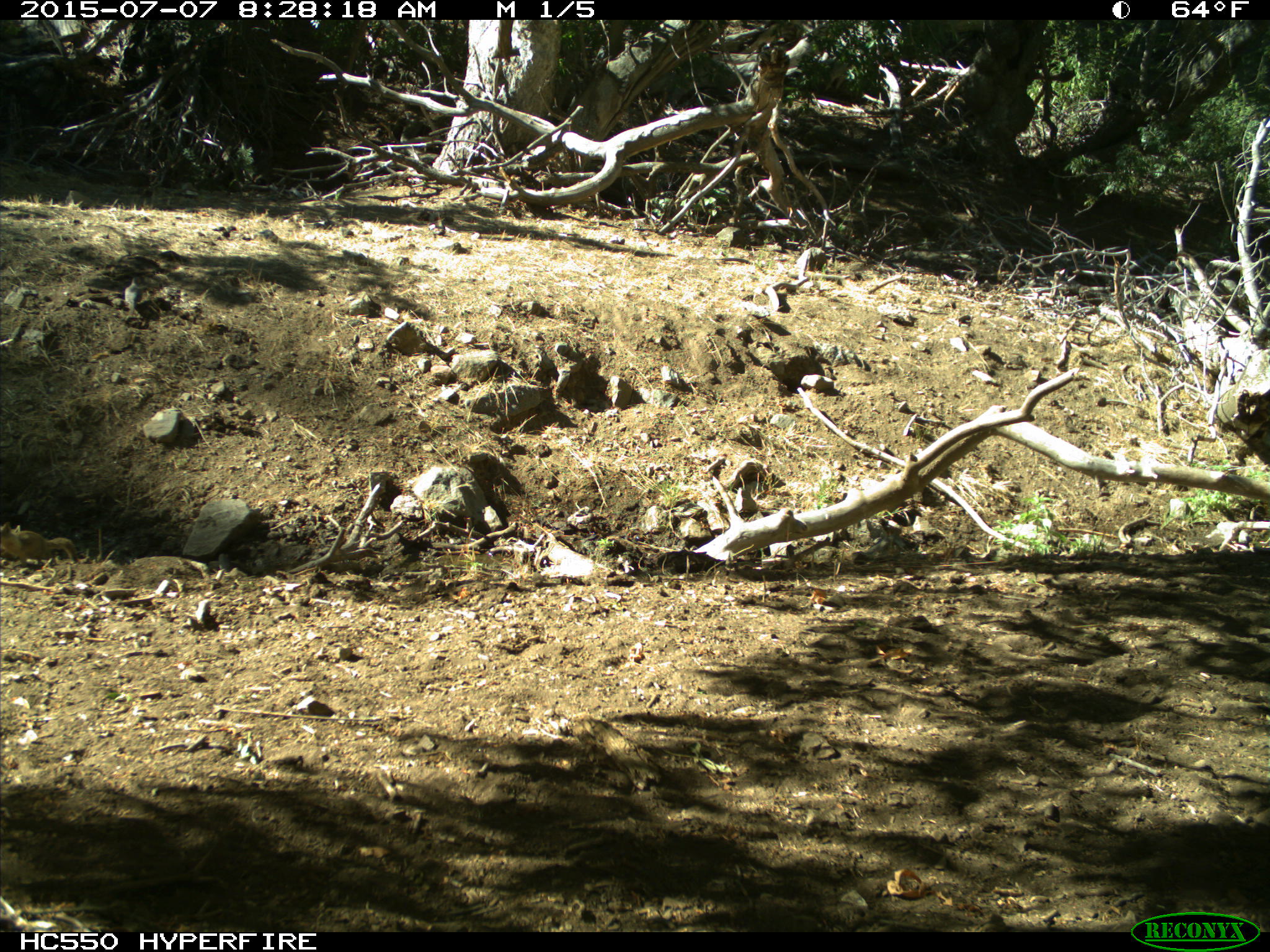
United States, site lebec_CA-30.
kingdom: Animalia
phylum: Chordata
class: Aves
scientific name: Aves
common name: birds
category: unidentified bird